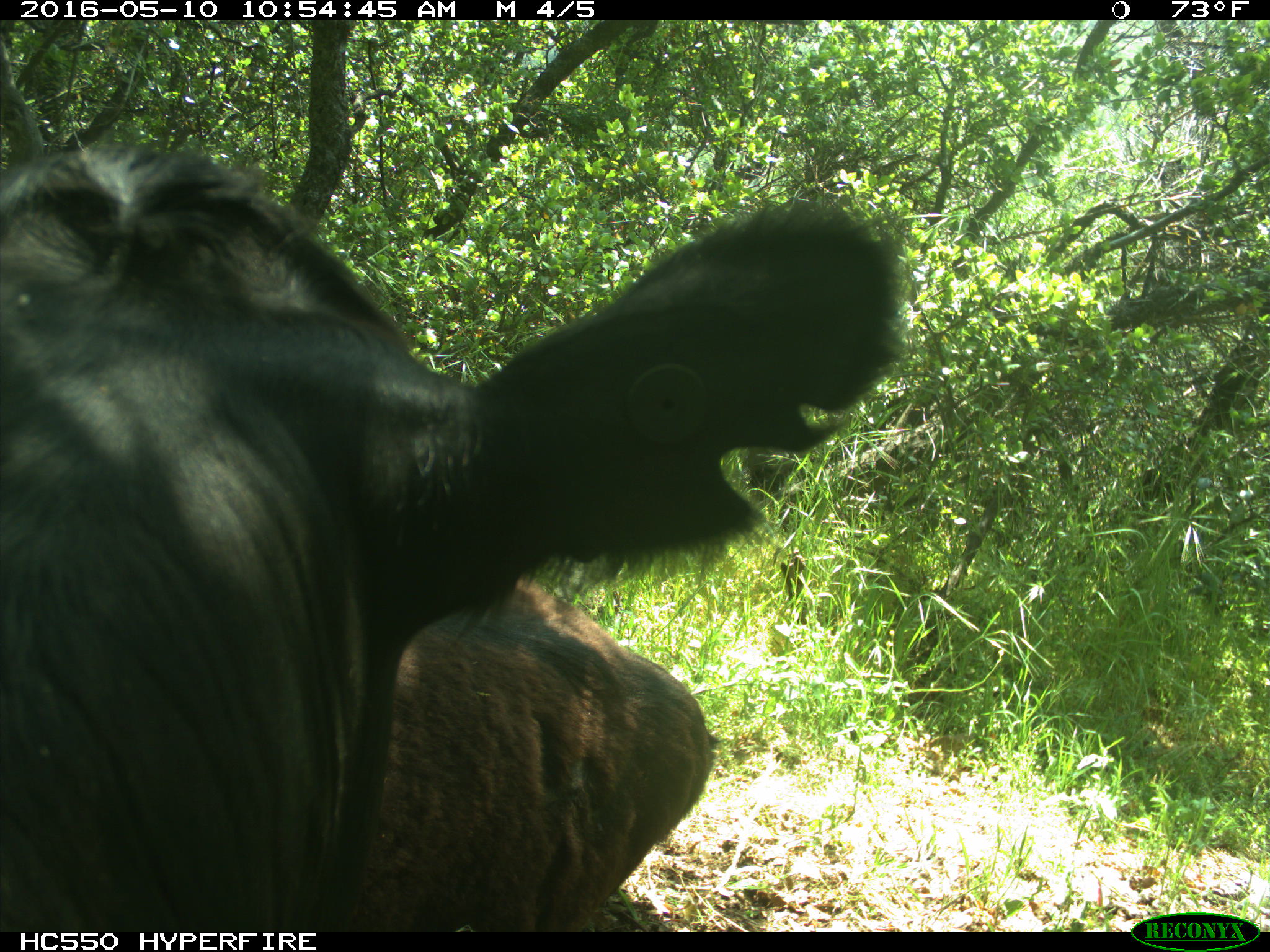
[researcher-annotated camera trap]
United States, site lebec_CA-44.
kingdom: Animalia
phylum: Chordata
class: Mammalia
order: Artiodactyla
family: Bovidae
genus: Bos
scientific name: Bos taurus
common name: domestic cow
Bos taurus (domestic cow).